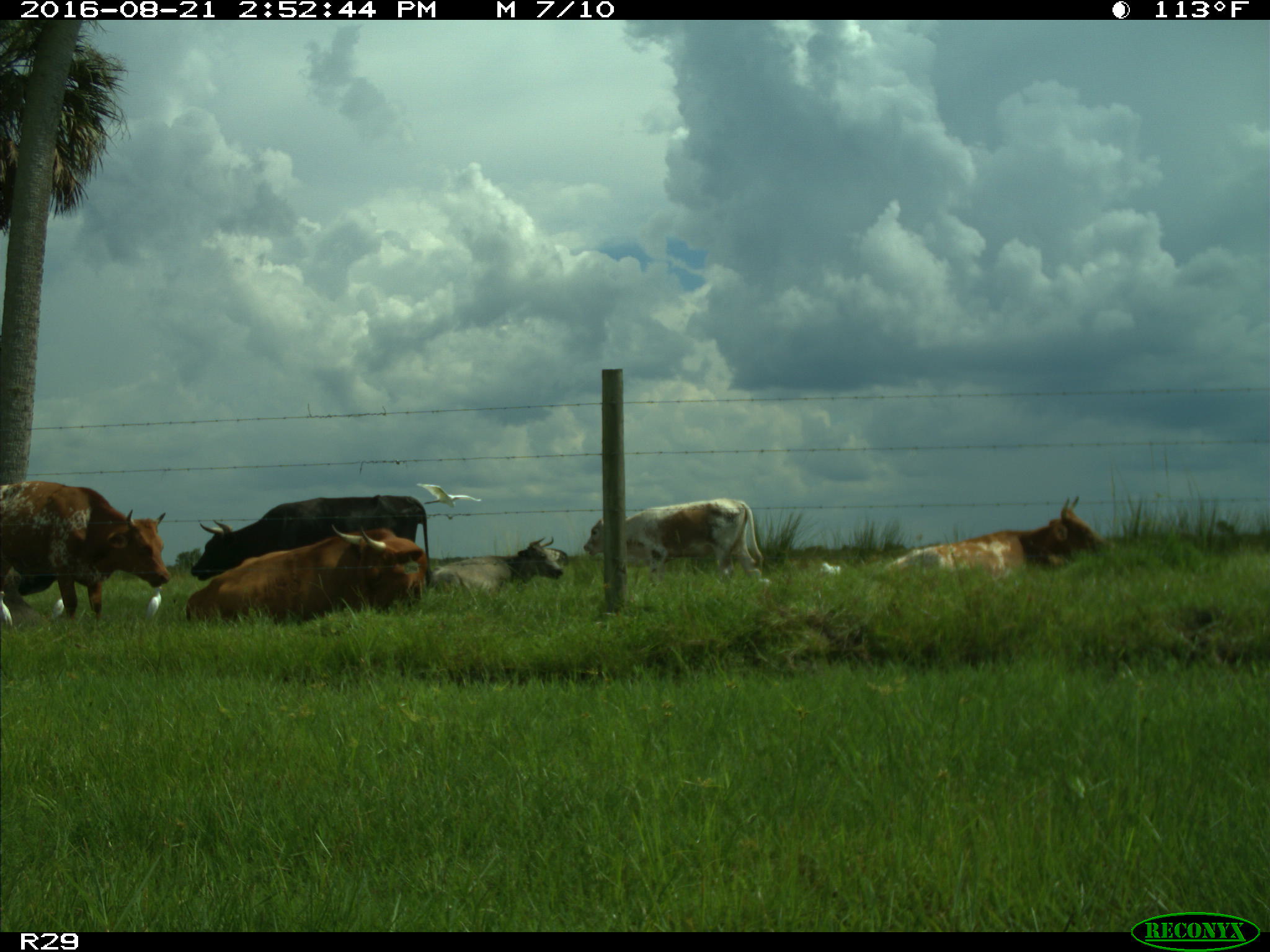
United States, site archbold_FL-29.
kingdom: Animalia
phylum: Chordata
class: Mammalia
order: Artiodactyla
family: Bovidae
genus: Bos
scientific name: Bos taurus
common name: domestic cow